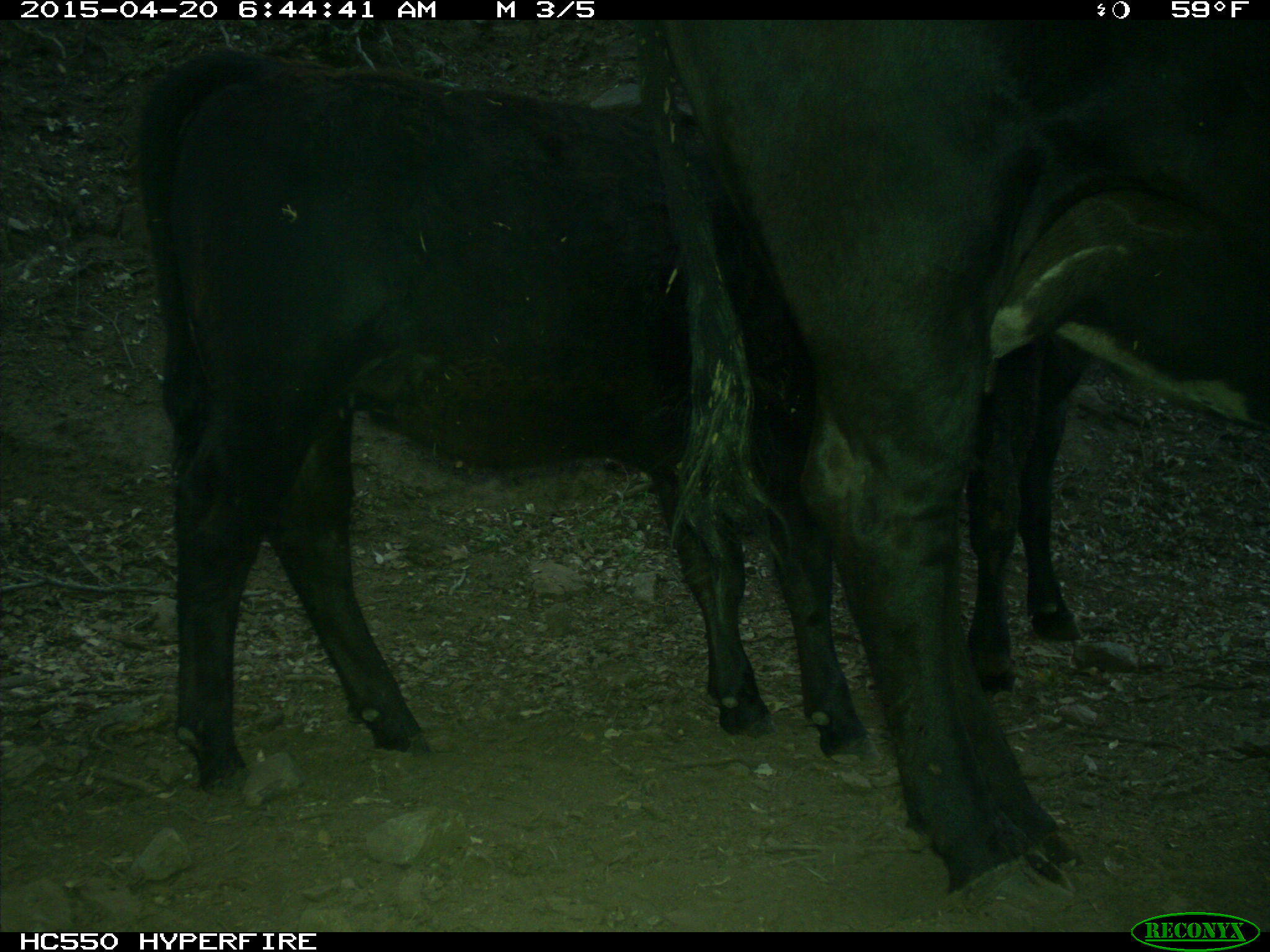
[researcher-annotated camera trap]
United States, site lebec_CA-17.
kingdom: Animalia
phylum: Chordata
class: Mammalia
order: Artiodactyla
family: Bovidae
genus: Bos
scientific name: Bos taurus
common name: domestic cow